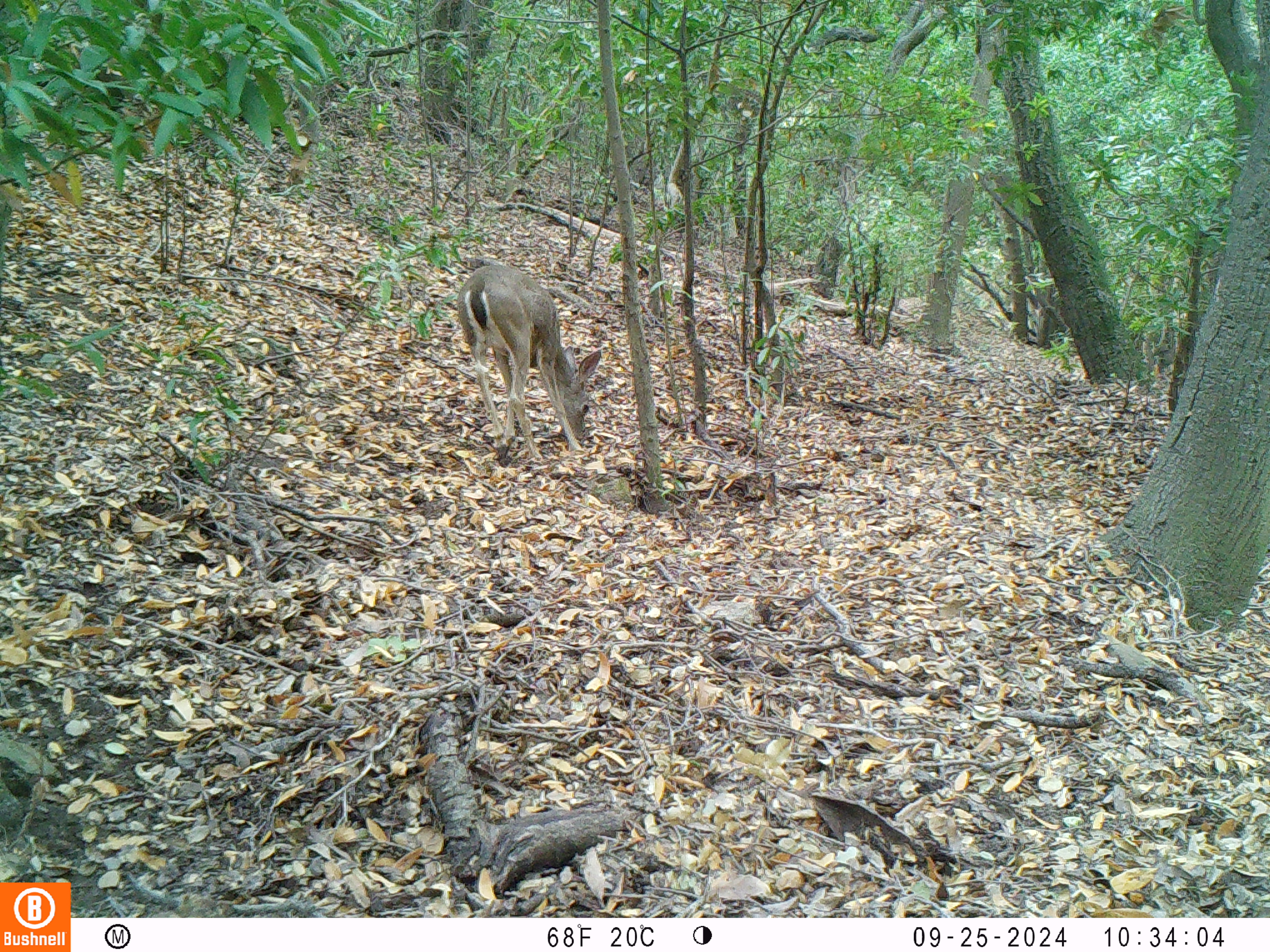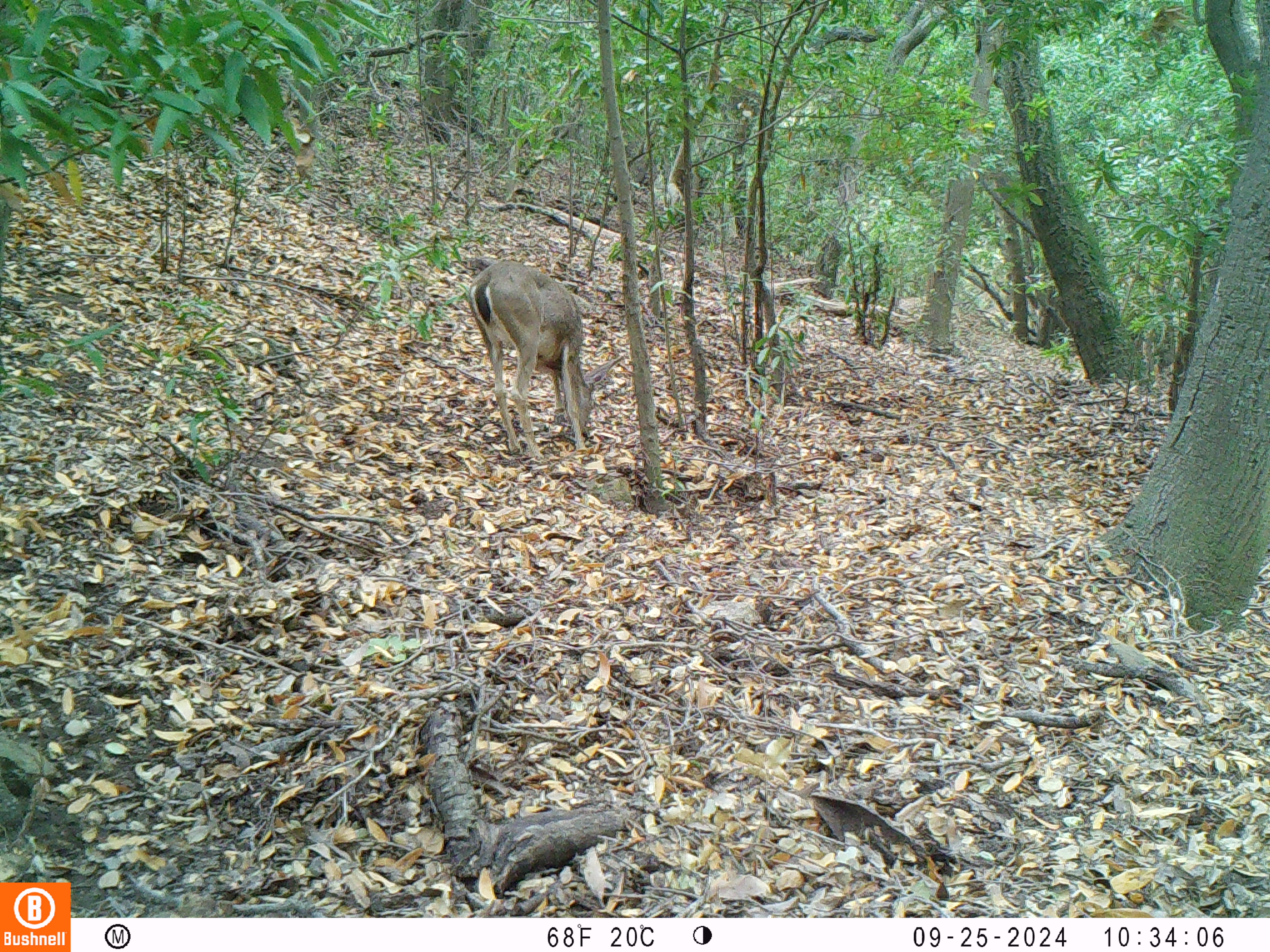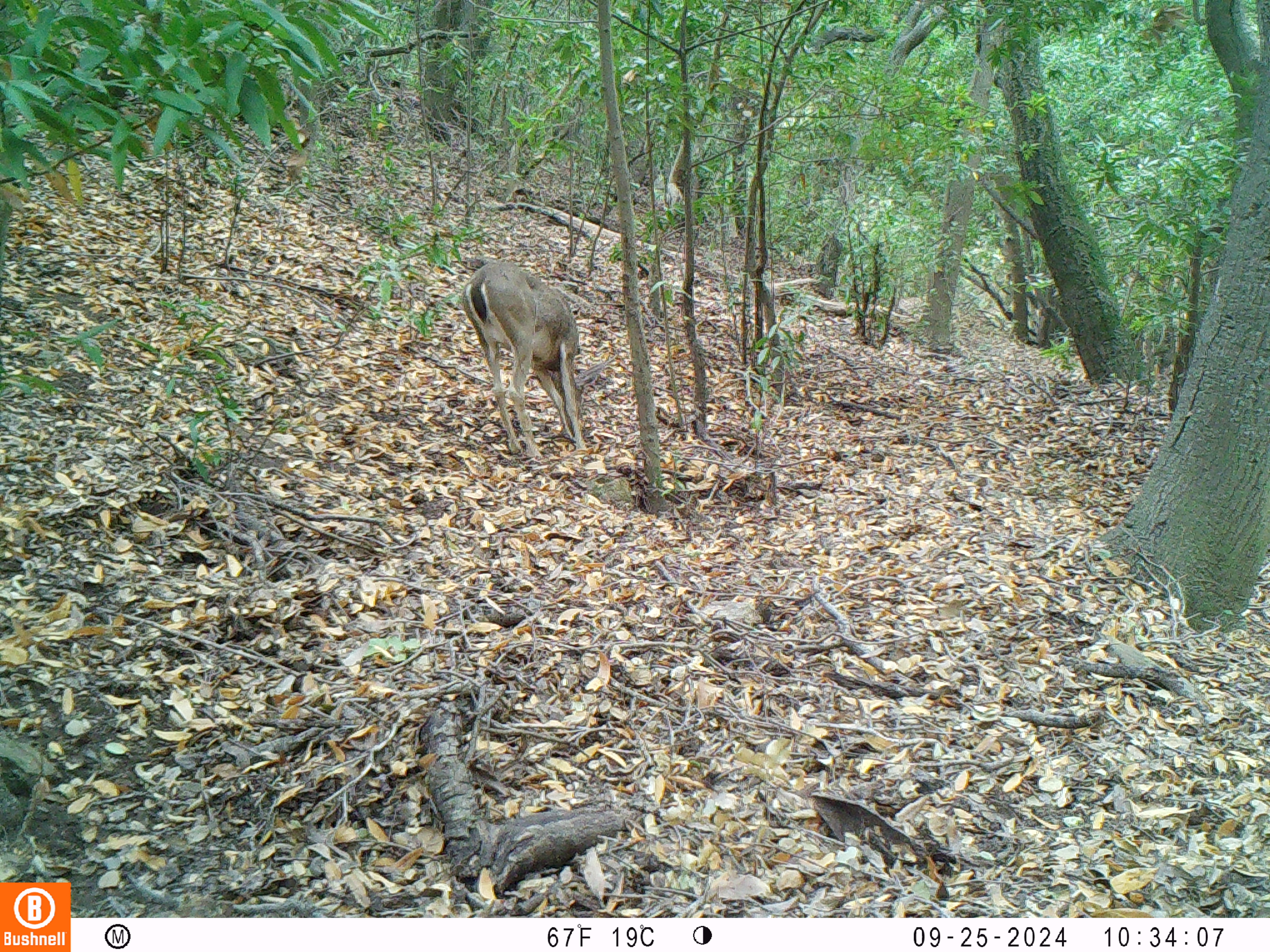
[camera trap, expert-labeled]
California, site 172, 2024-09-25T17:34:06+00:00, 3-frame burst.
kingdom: Animalia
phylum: Chordata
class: Mammalia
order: Artiodactyla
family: Cervidae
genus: Odocoileus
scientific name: Odocoileus hemionus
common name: mule deer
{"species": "mule deer (Odocoileus hemionus)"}